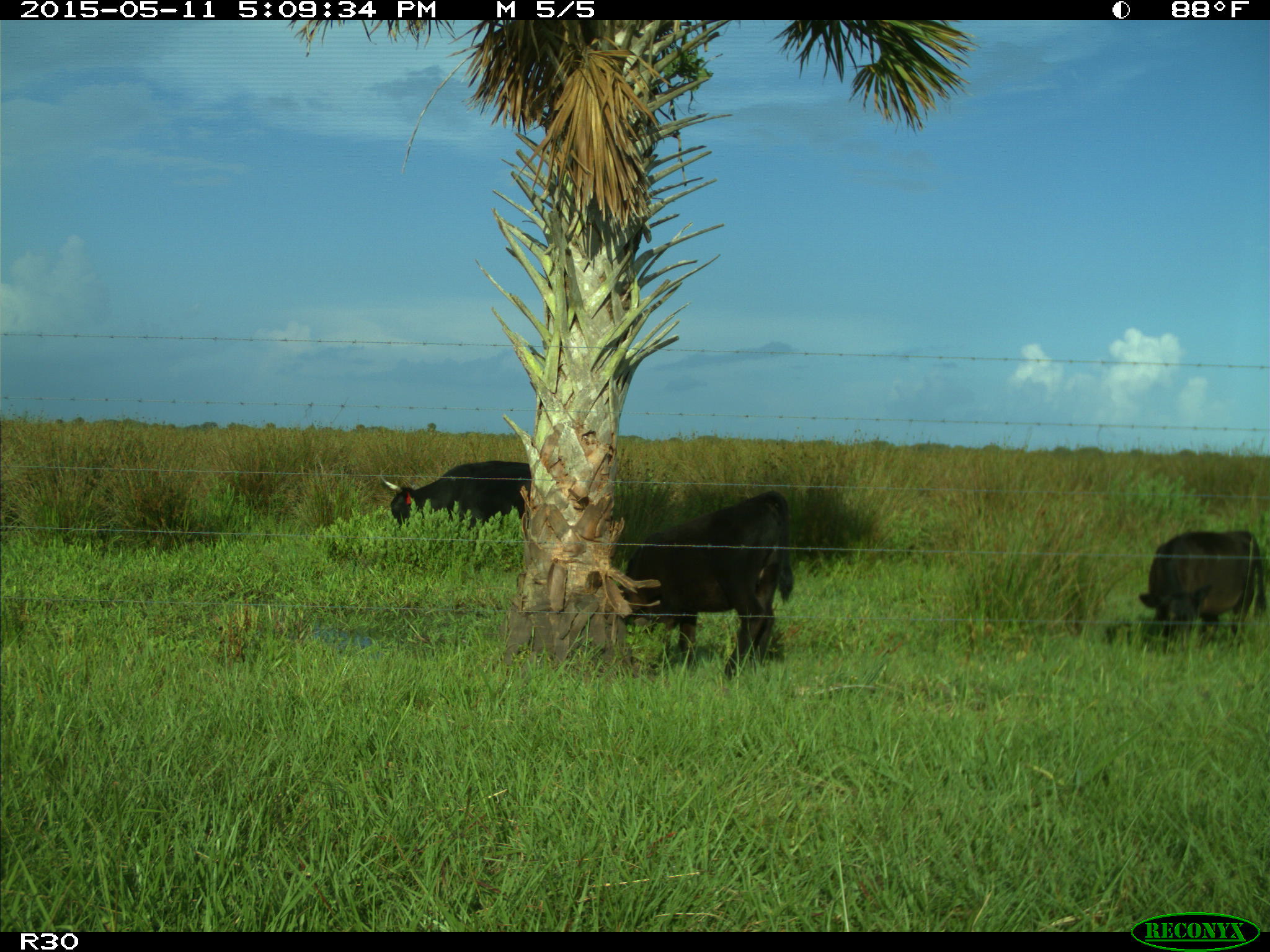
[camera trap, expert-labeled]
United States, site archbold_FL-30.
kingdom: Animalia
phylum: Chordata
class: Mammalia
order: Artiodactyla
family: Bovidae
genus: Bos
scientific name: Bos taurus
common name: domestic cow